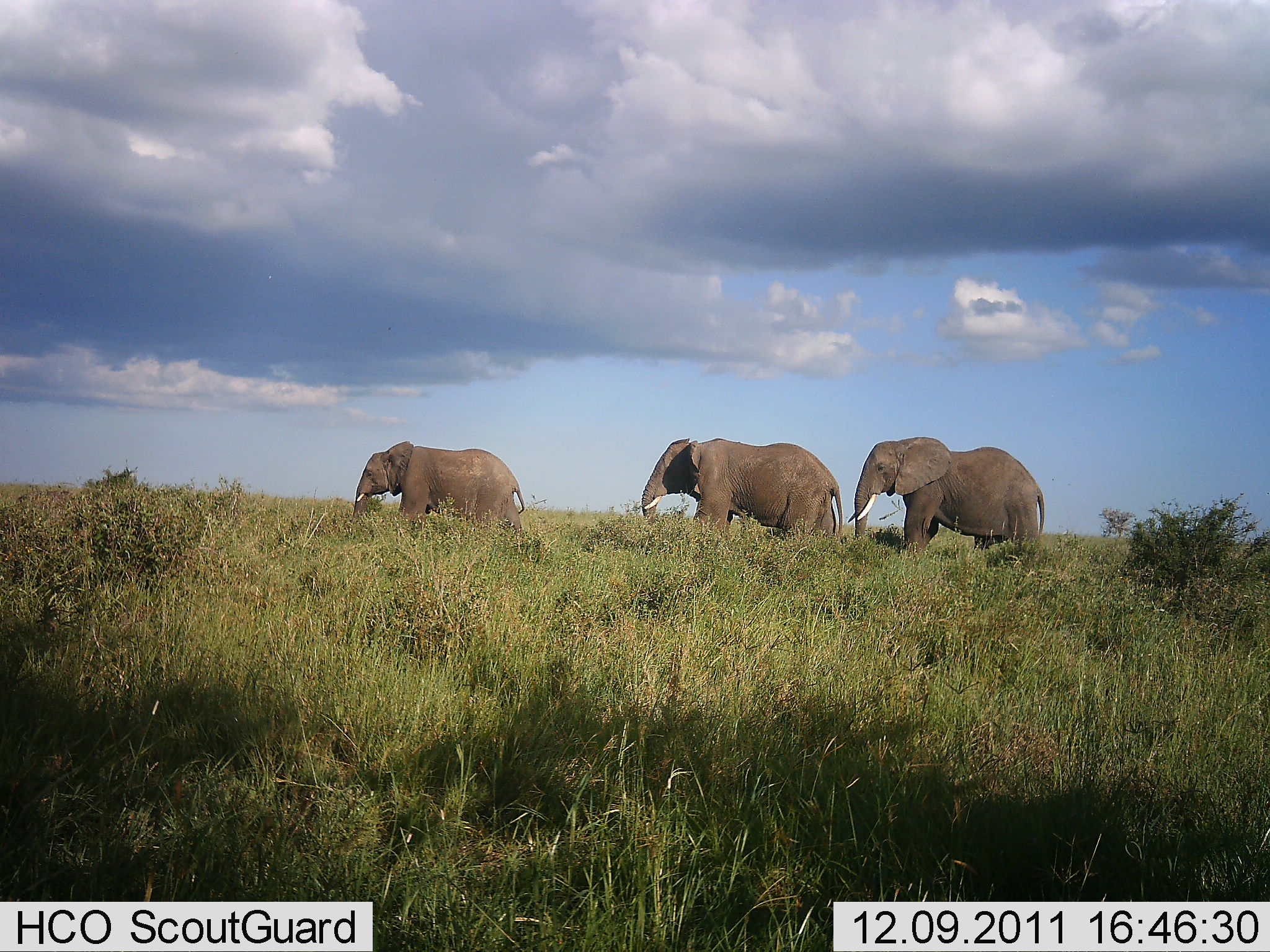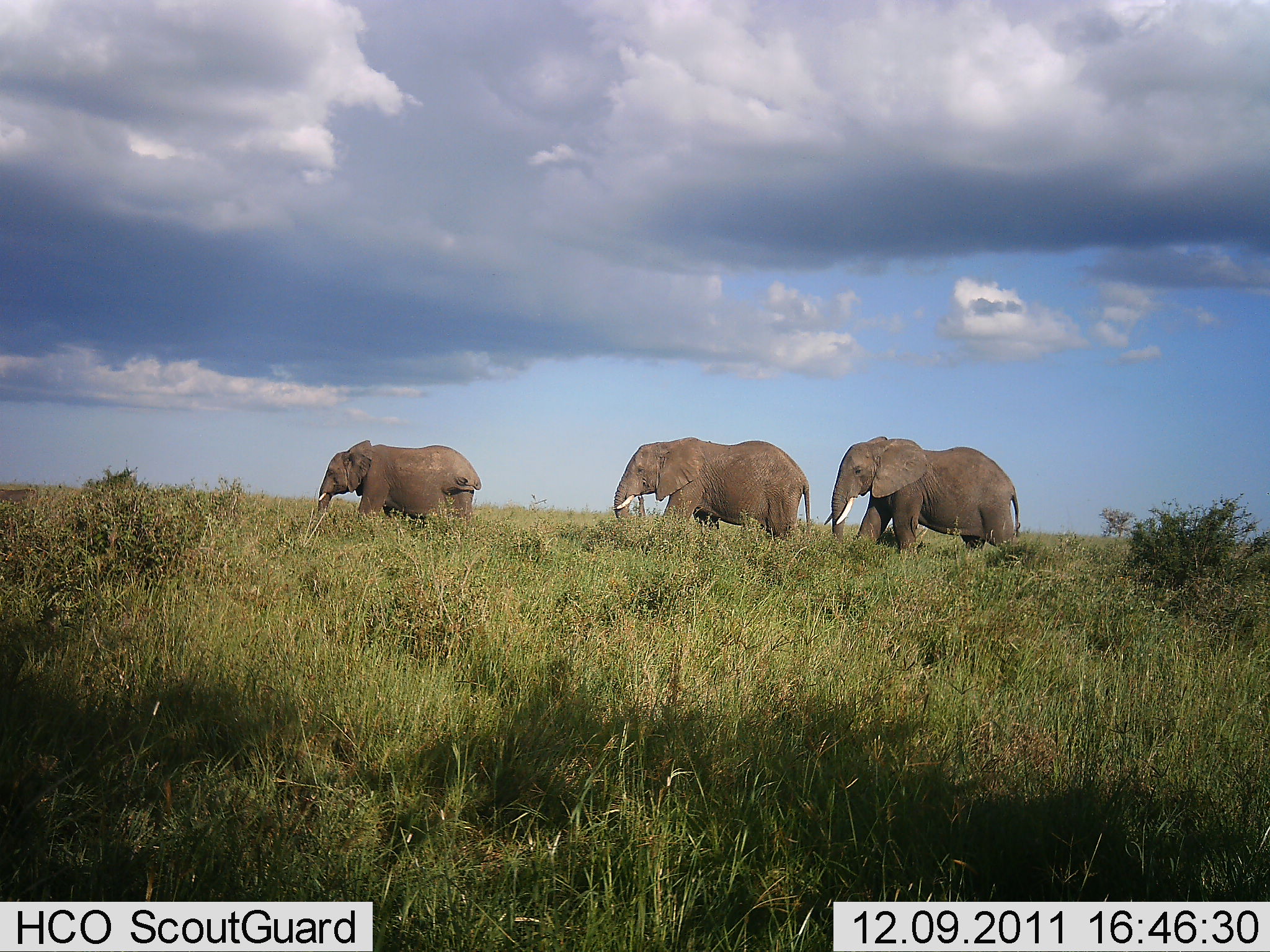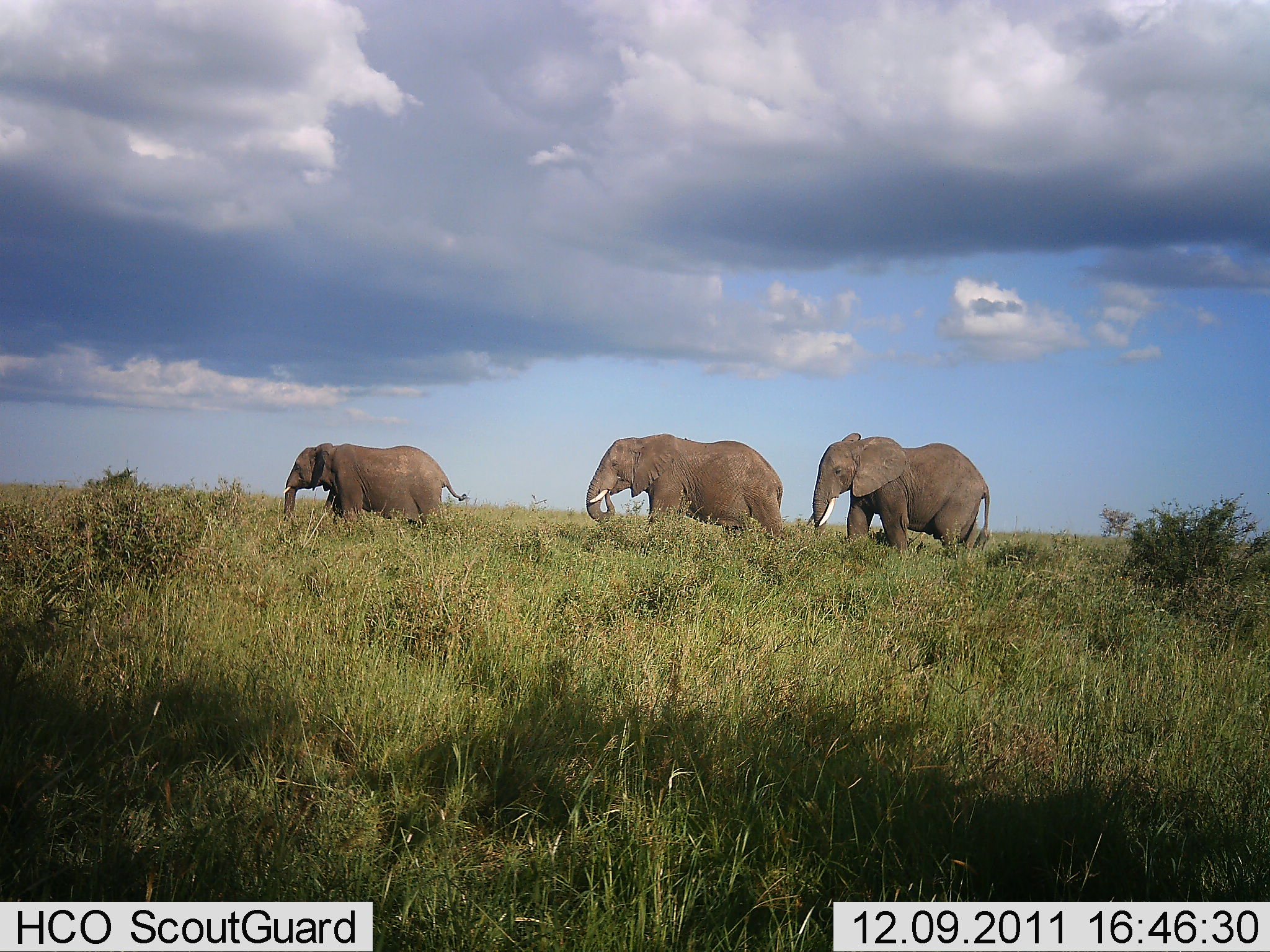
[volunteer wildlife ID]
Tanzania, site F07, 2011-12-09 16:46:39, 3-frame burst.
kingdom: Animalia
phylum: Chordata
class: Mammalia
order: Proboscidea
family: Elephantidae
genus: Loxodonta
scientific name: Loxodonta africana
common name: african bush elephant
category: elephant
Elephant (african bush elephant) (Loxodonta africana), count 3. Behavior (volunteer vote fractions): standing 25%, resting 0%, moving 81%, interacting 0%. Young present (vote fraction): 0%. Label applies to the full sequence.